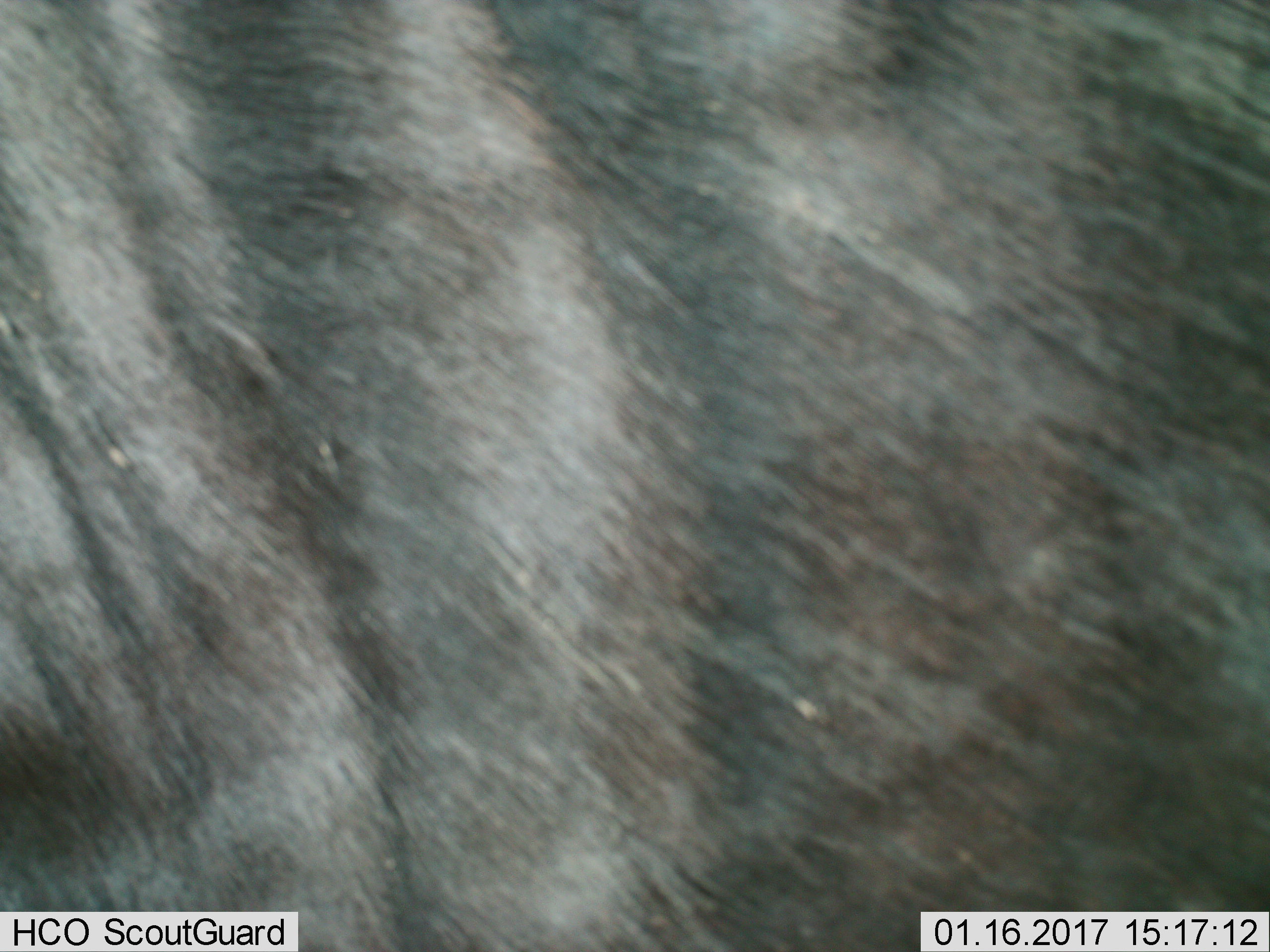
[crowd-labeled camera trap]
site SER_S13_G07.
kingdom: Animalia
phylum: Chordata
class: Mammalia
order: Artiodactyla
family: Bovidae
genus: Connochaetes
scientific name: Connochaetes taurinus taurinus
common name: blue wildebeest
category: wildebeestblue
Wildebeestblue (blue wildebeest) (Connochaetes taurinus taurinus), count 1. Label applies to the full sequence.